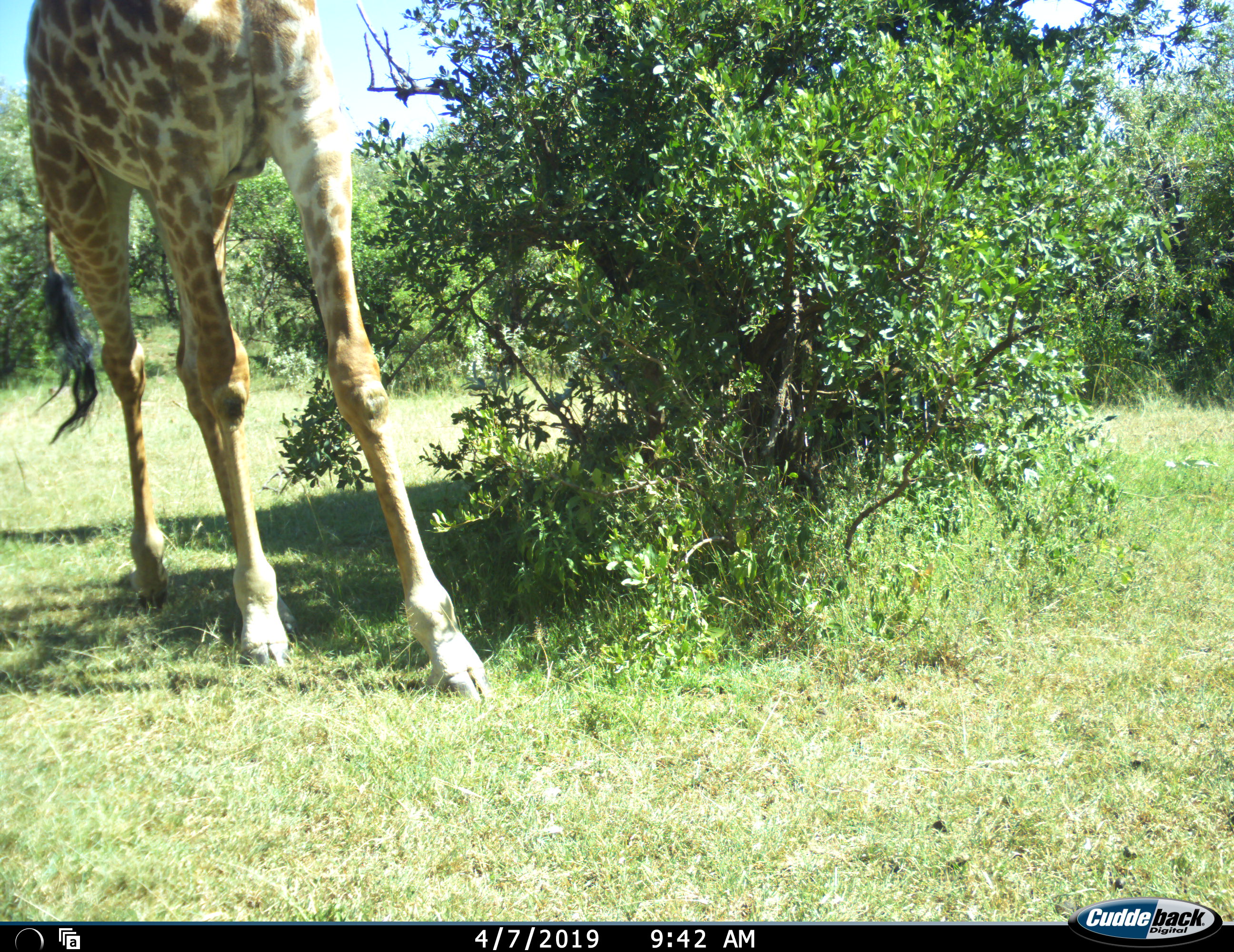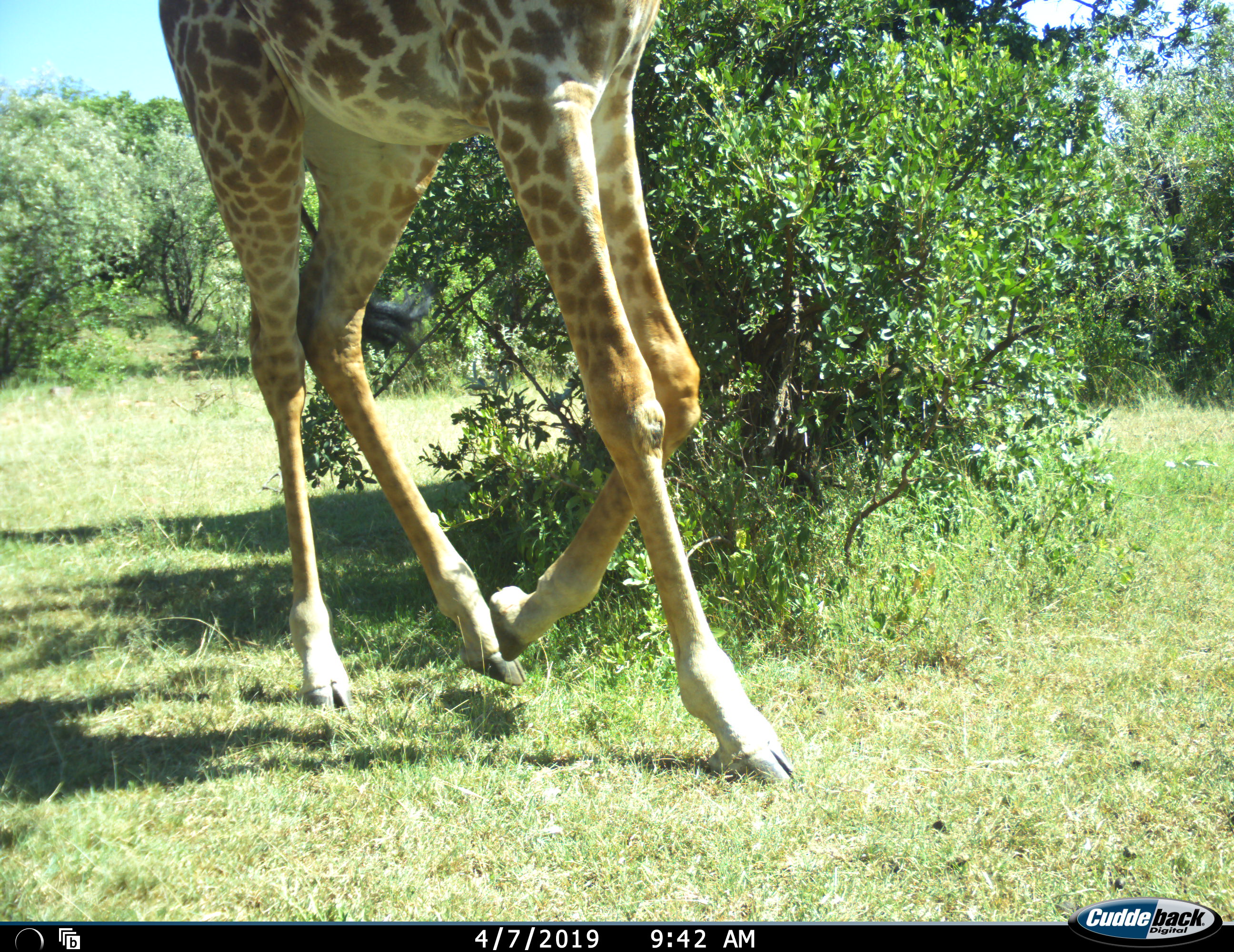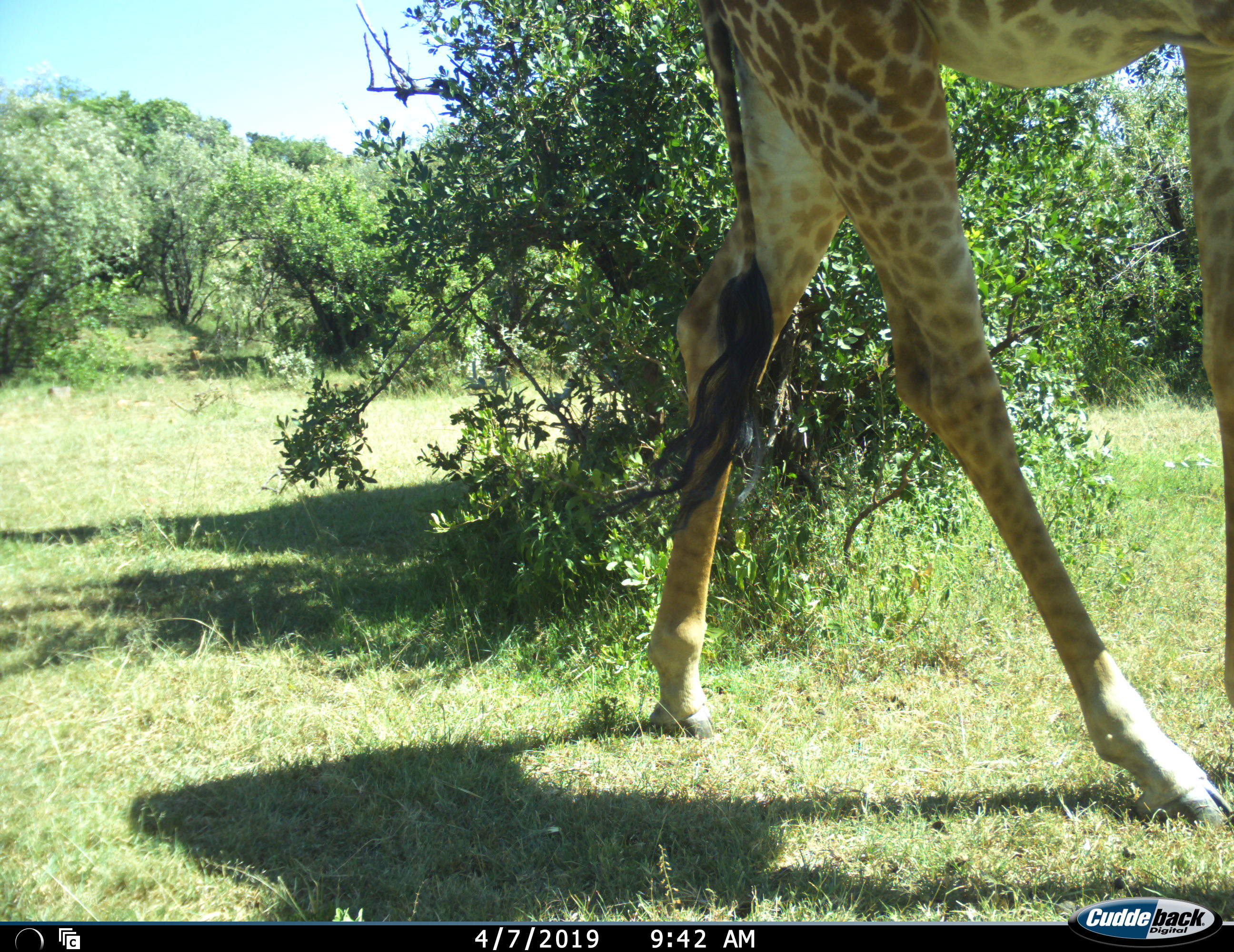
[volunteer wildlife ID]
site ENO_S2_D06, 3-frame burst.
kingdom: Animalia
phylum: Chordata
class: Mammalia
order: Artiodactyla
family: Giraffidae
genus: Giraffa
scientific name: Giraffa camelopardalis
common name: giraffe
Giraffe (Giraffa camelopardalis), count 1. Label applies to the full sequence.